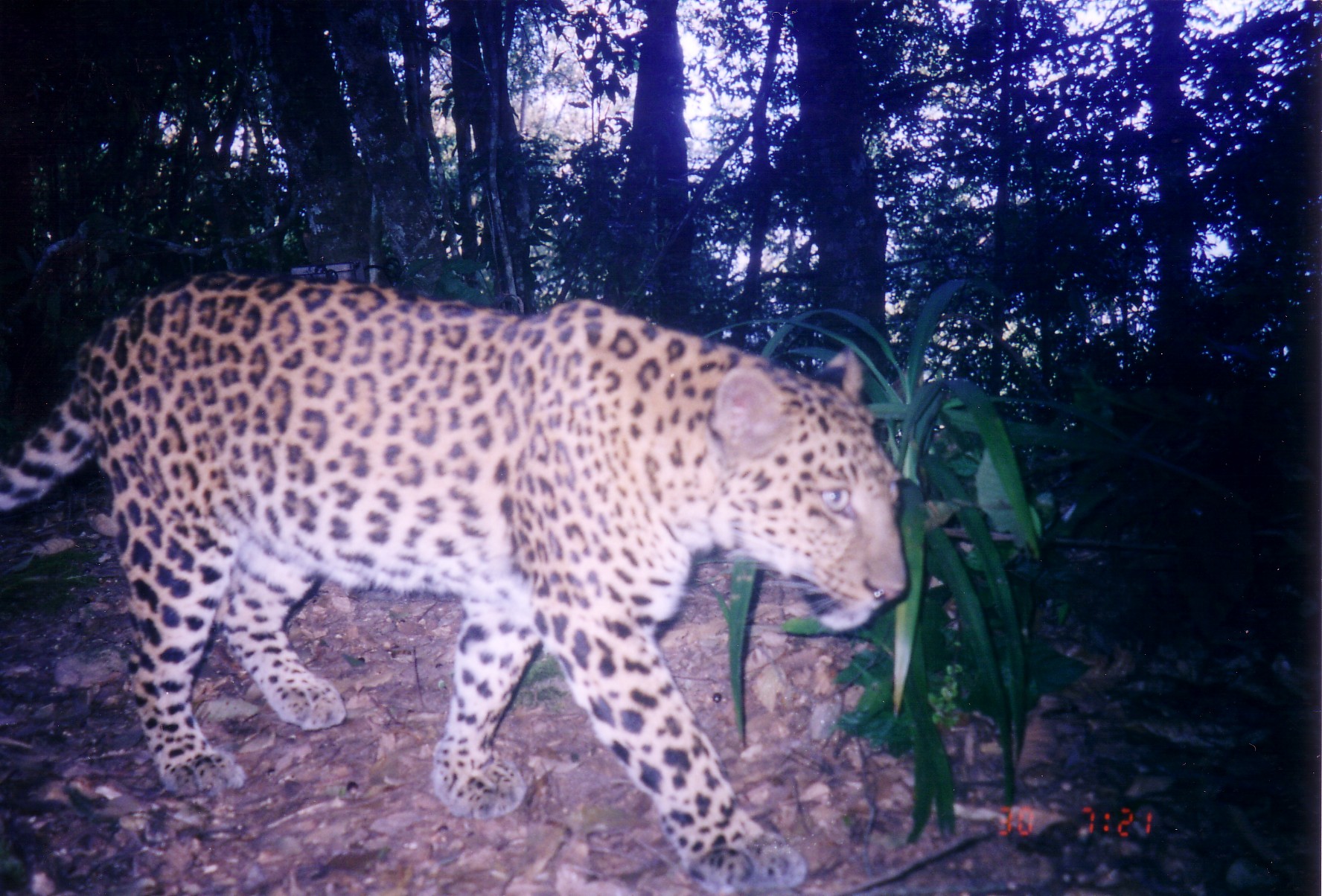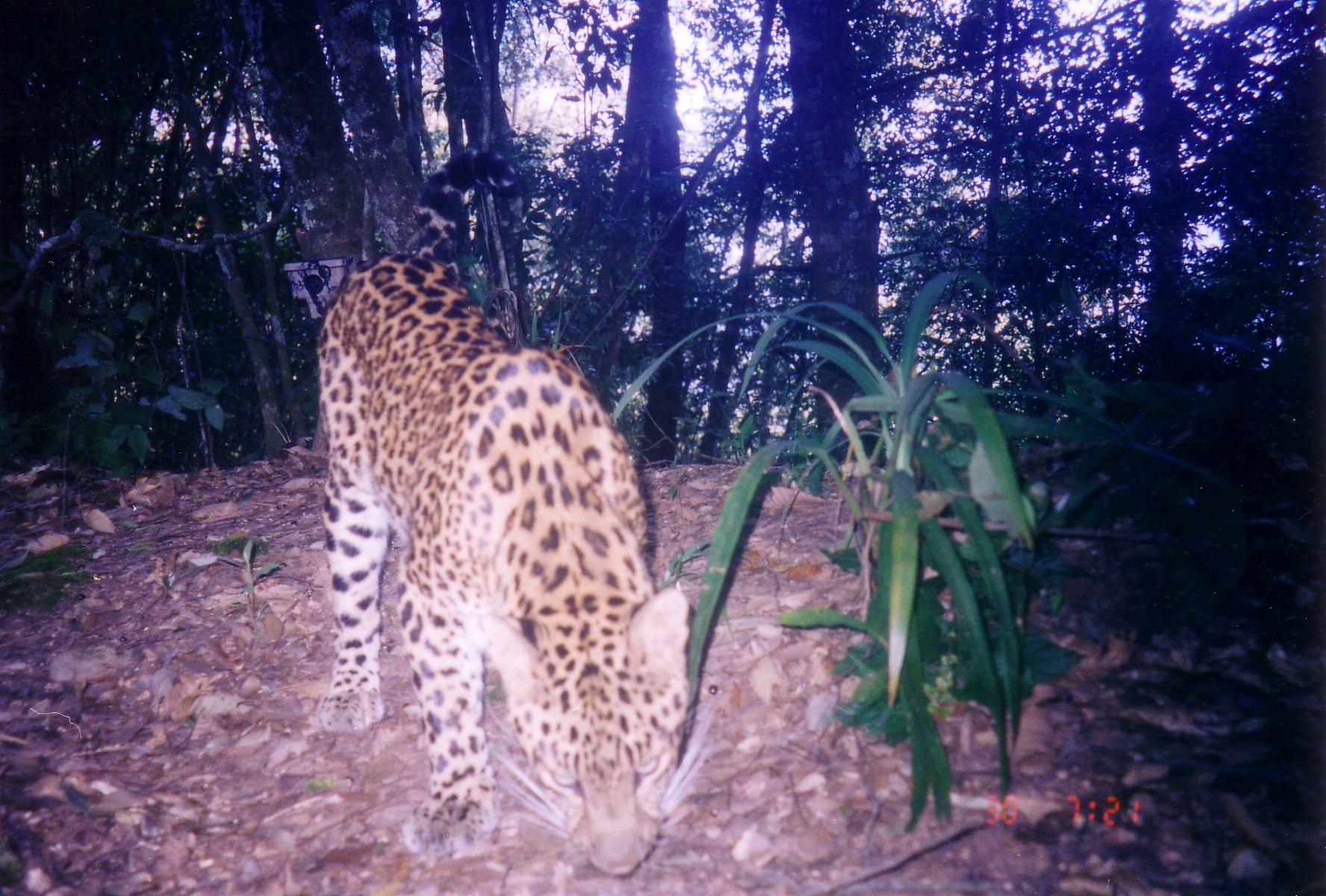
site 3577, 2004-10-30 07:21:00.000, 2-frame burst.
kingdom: Animalia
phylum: Chordata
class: Mammalia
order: Carnivora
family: Felidae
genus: Panthera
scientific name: Panthera pardus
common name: leopard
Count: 1.